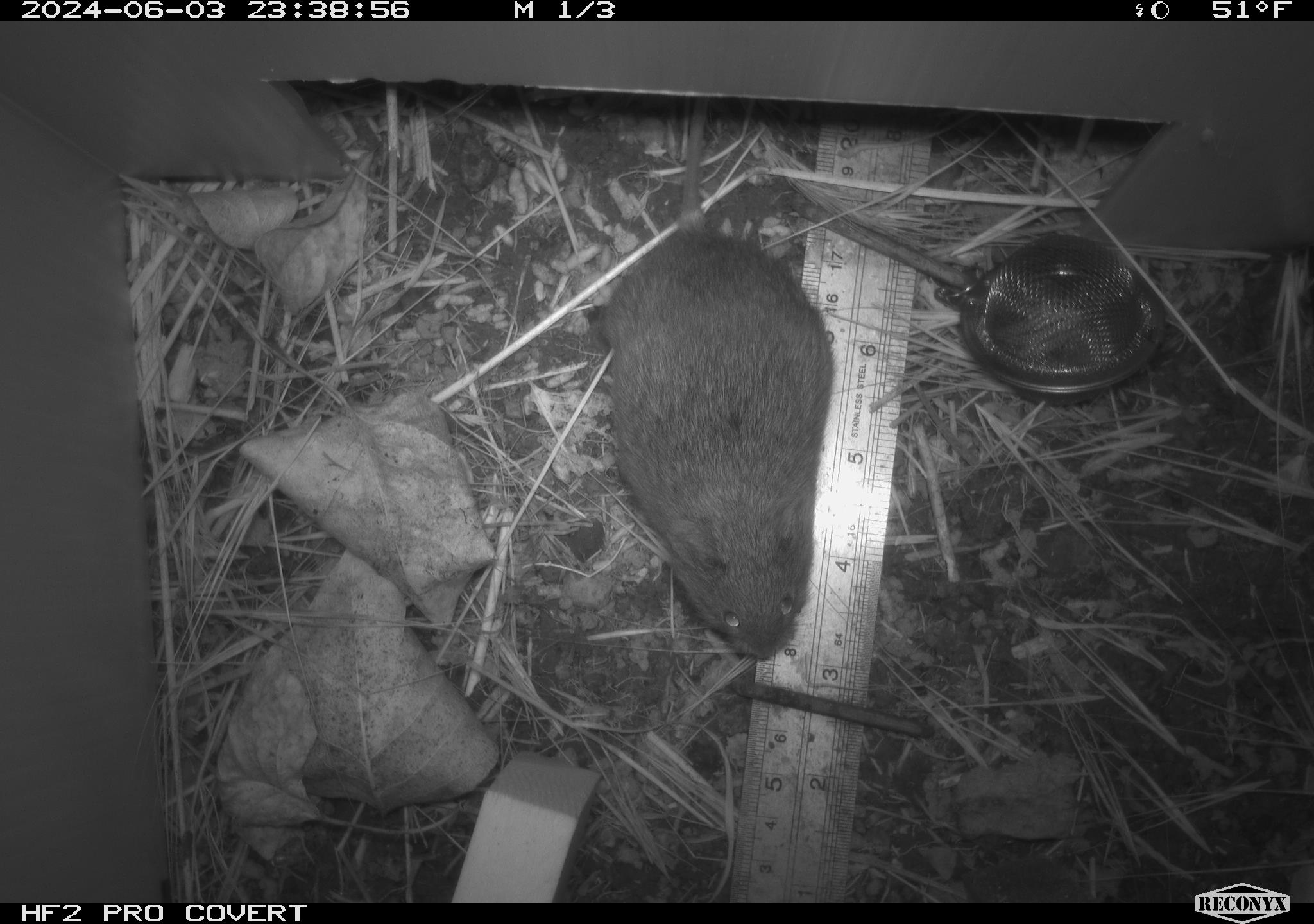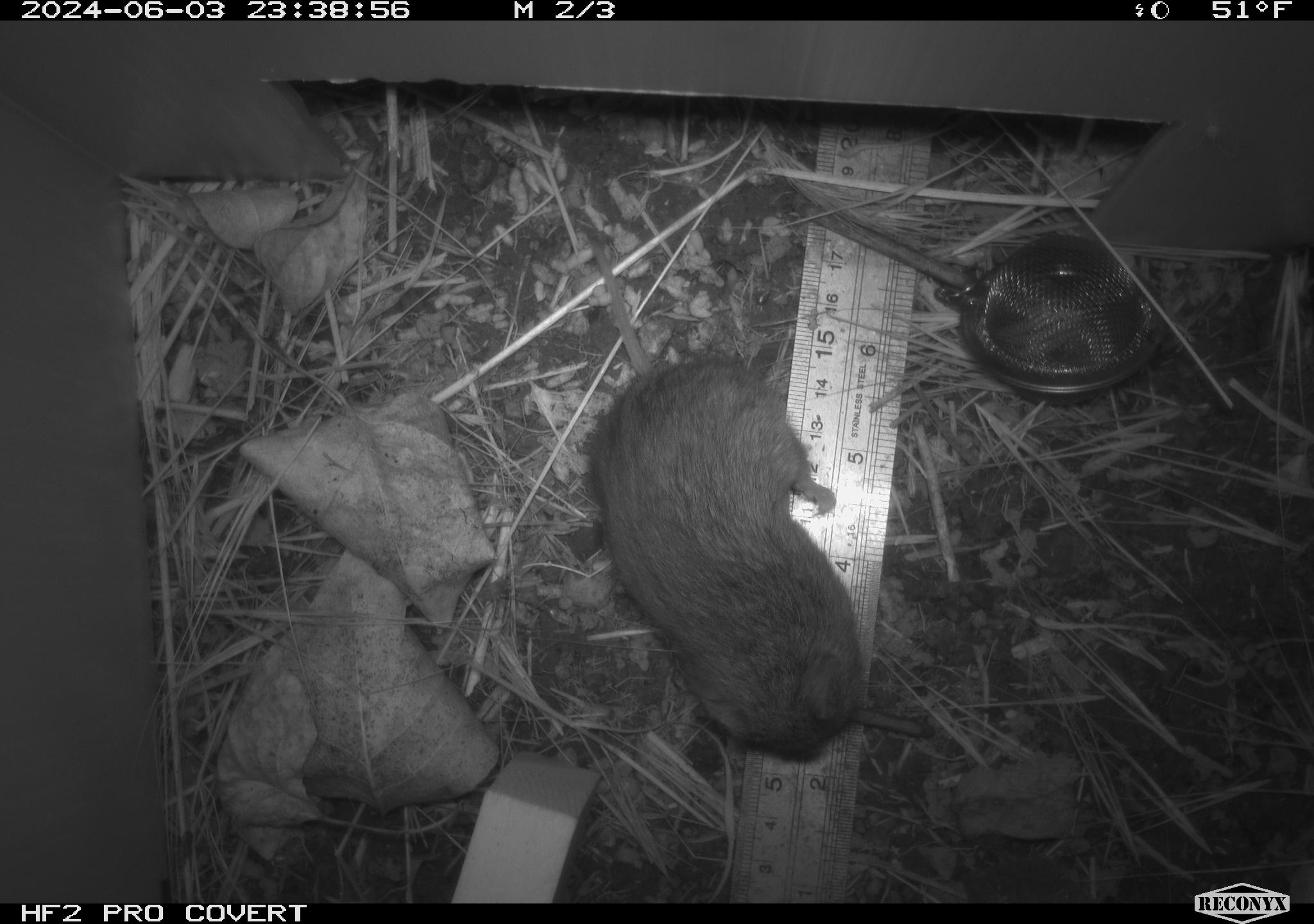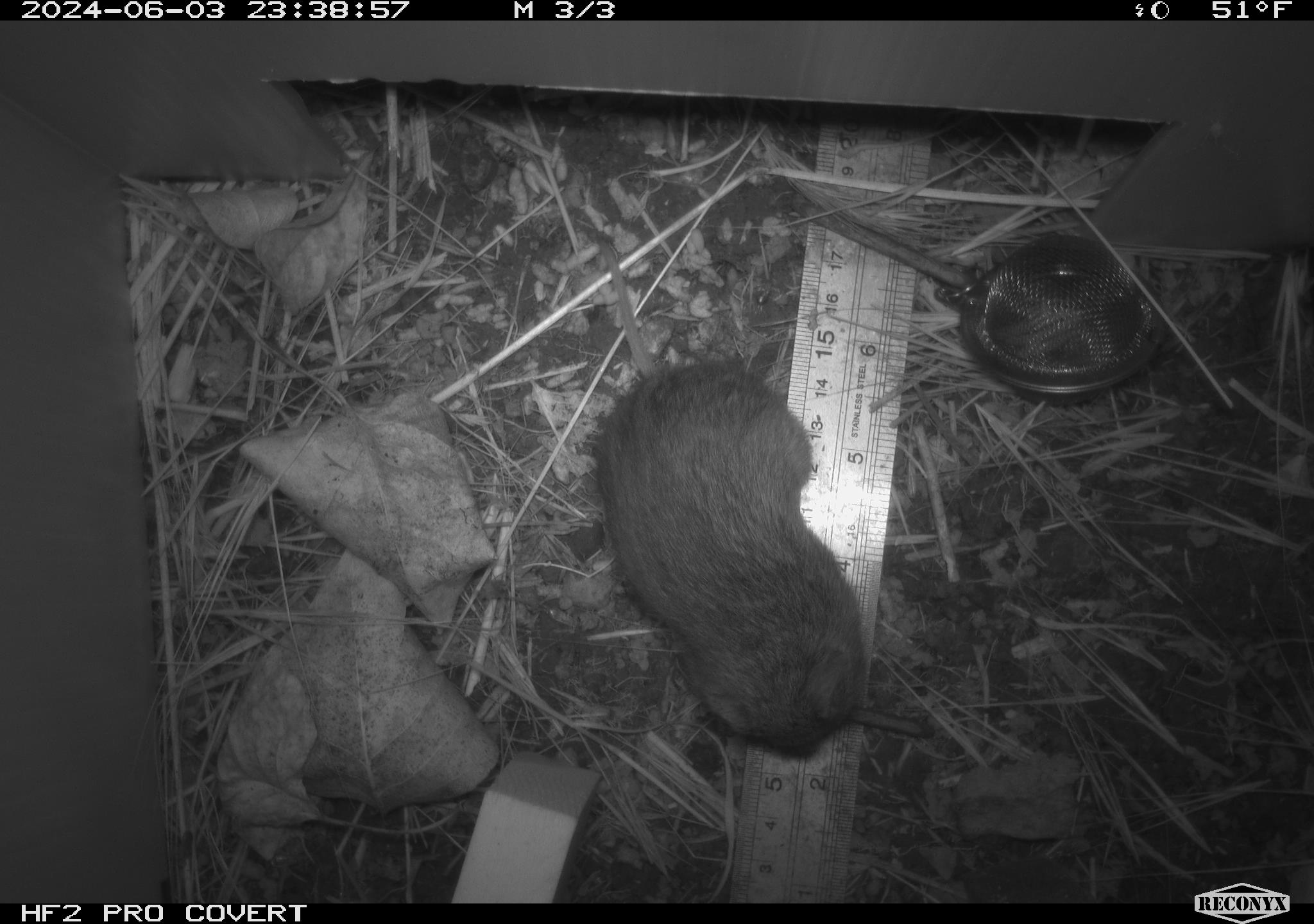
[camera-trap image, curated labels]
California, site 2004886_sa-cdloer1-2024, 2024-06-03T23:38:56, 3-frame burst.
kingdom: Animalia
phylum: Chordata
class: Mammalia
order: Rodentia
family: Cricetidae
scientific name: Arvicolinae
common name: voles, lemmings, and muskrats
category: arvicolinae subfamily